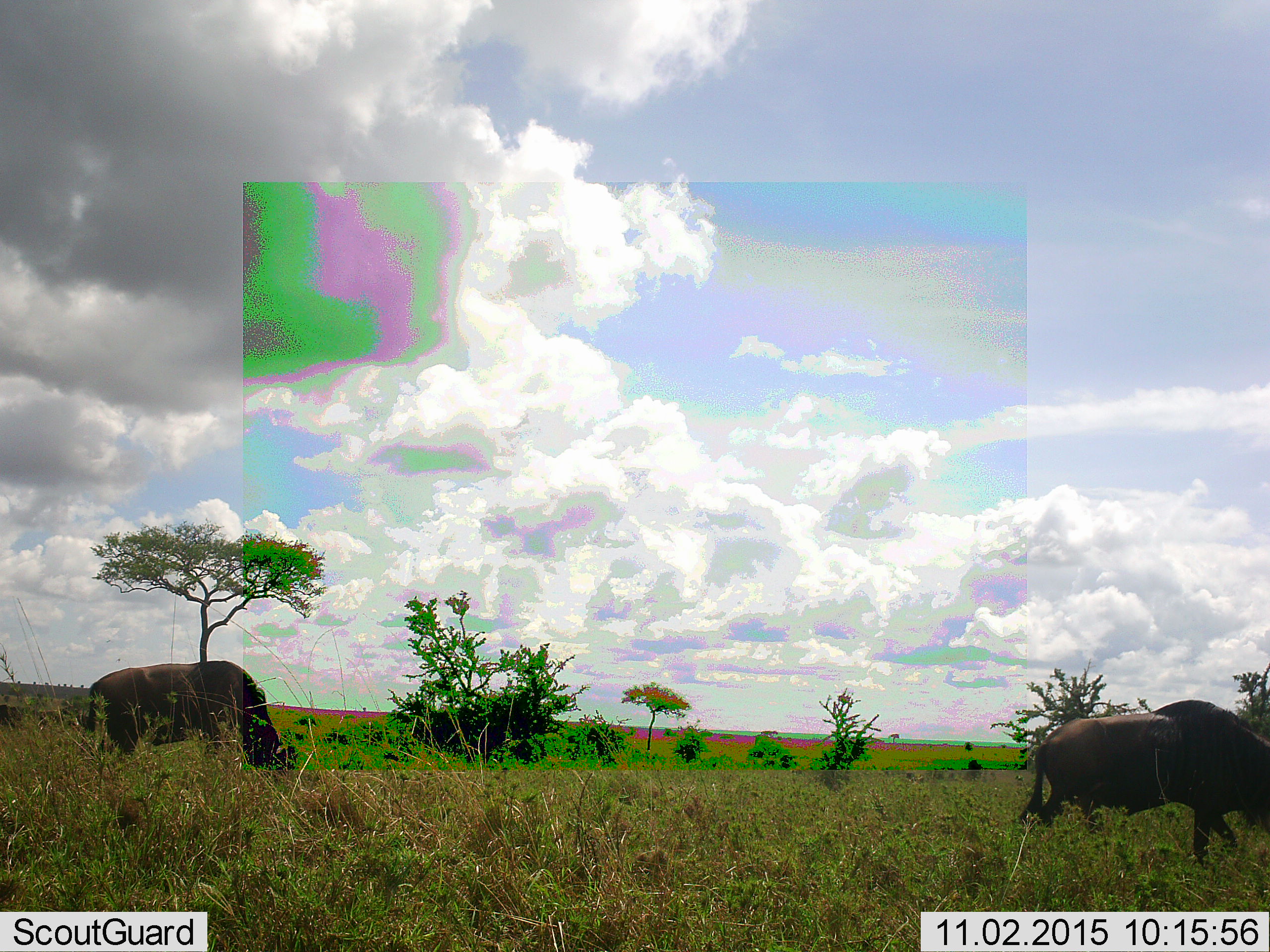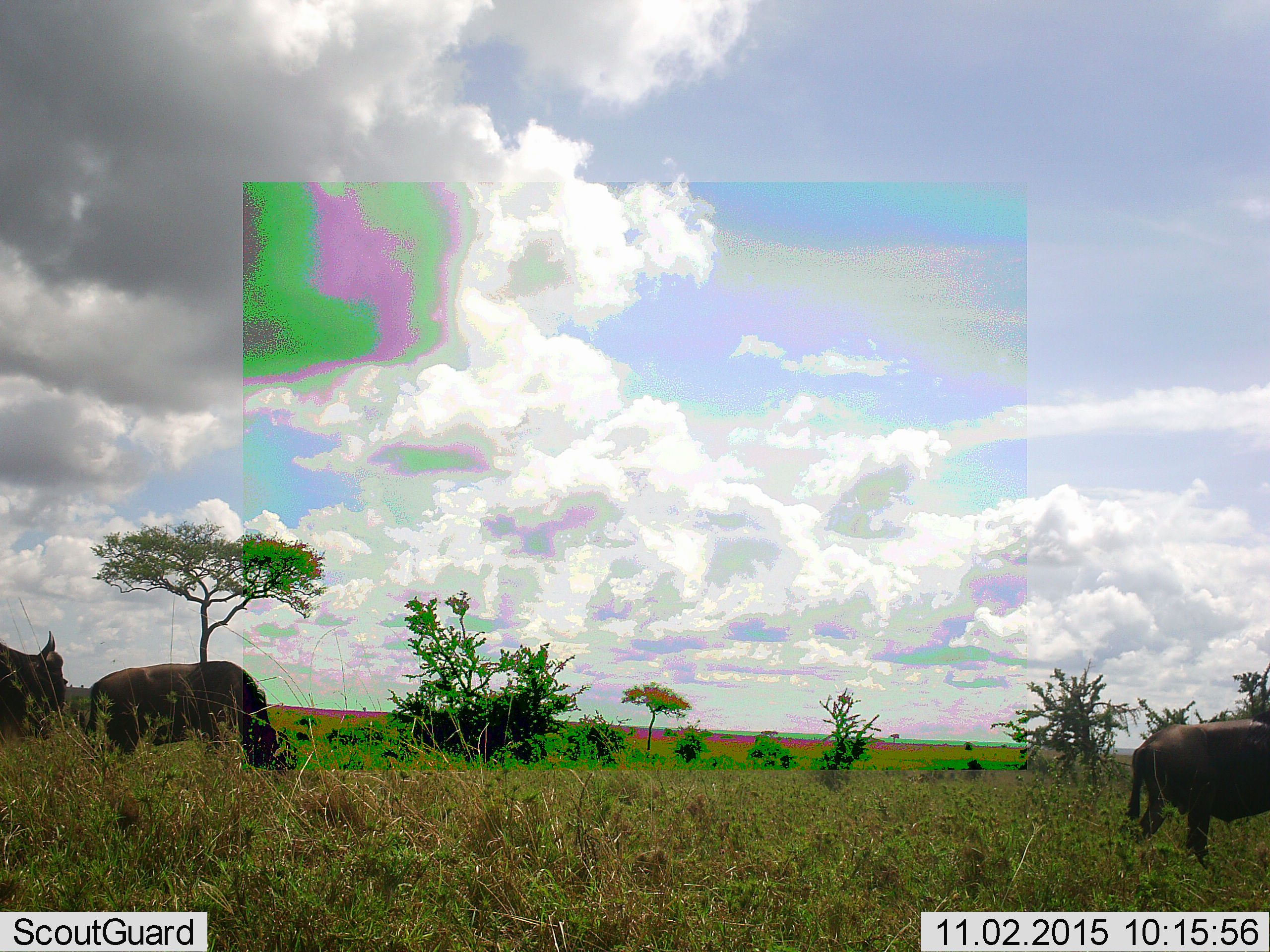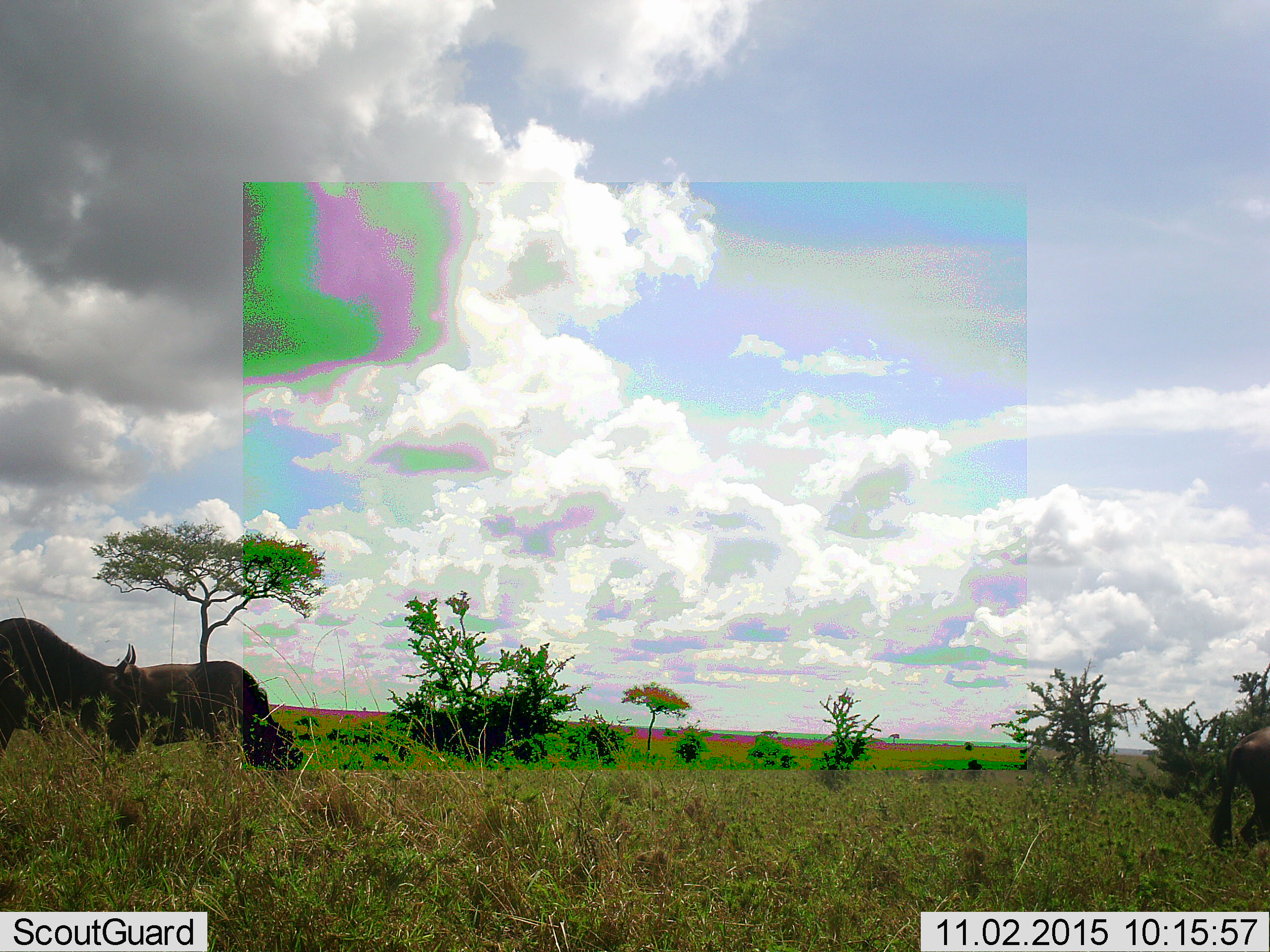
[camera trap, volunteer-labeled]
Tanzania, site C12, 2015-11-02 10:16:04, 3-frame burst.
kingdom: Animalia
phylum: Chordata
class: Mammalia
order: Artiodactyla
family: Bovidae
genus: Connochaetes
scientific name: Connochaetes taurinus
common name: blue wildebeest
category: wildebeest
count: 3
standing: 33%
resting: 0%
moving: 75%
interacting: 0%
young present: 0%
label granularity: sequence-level